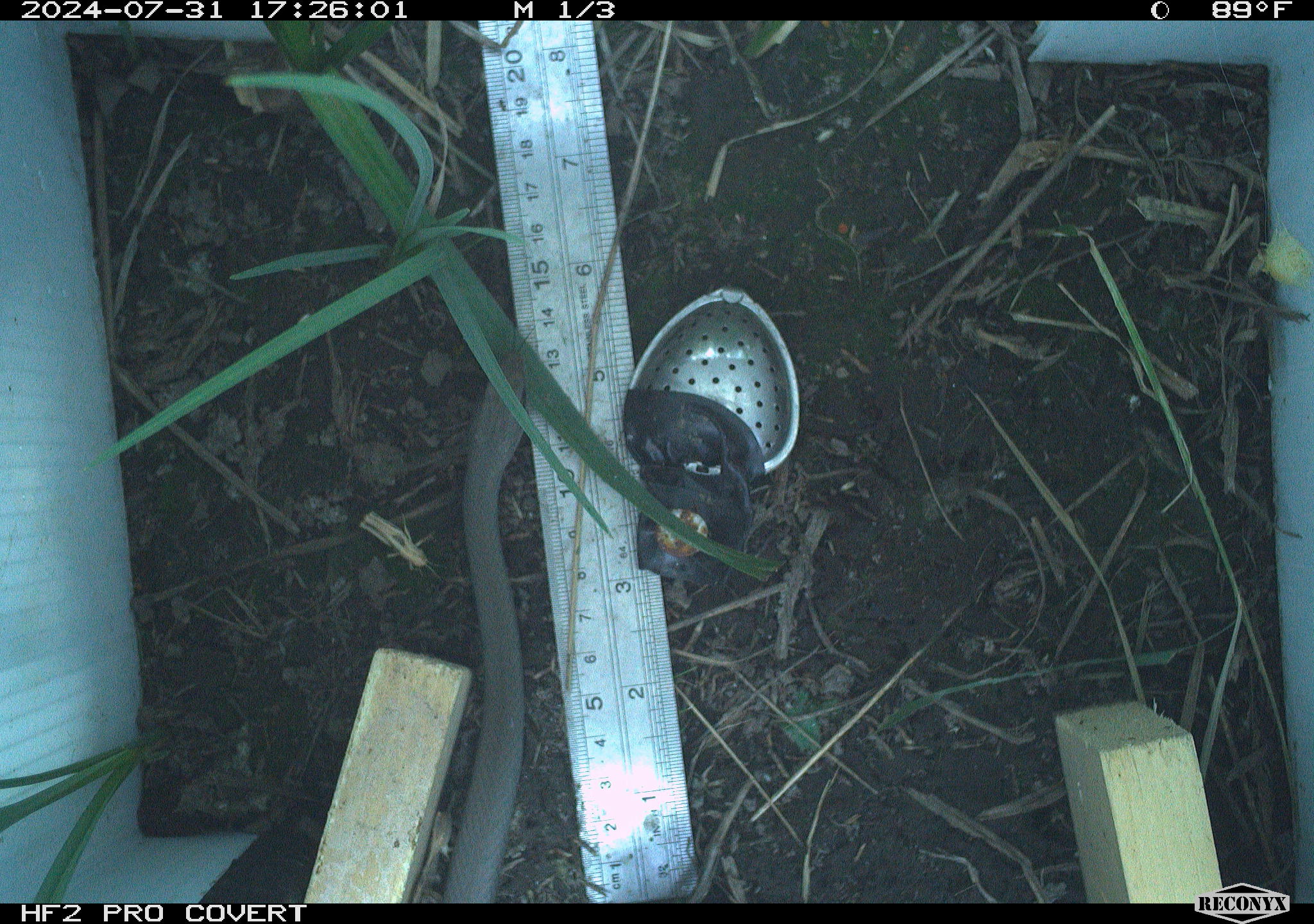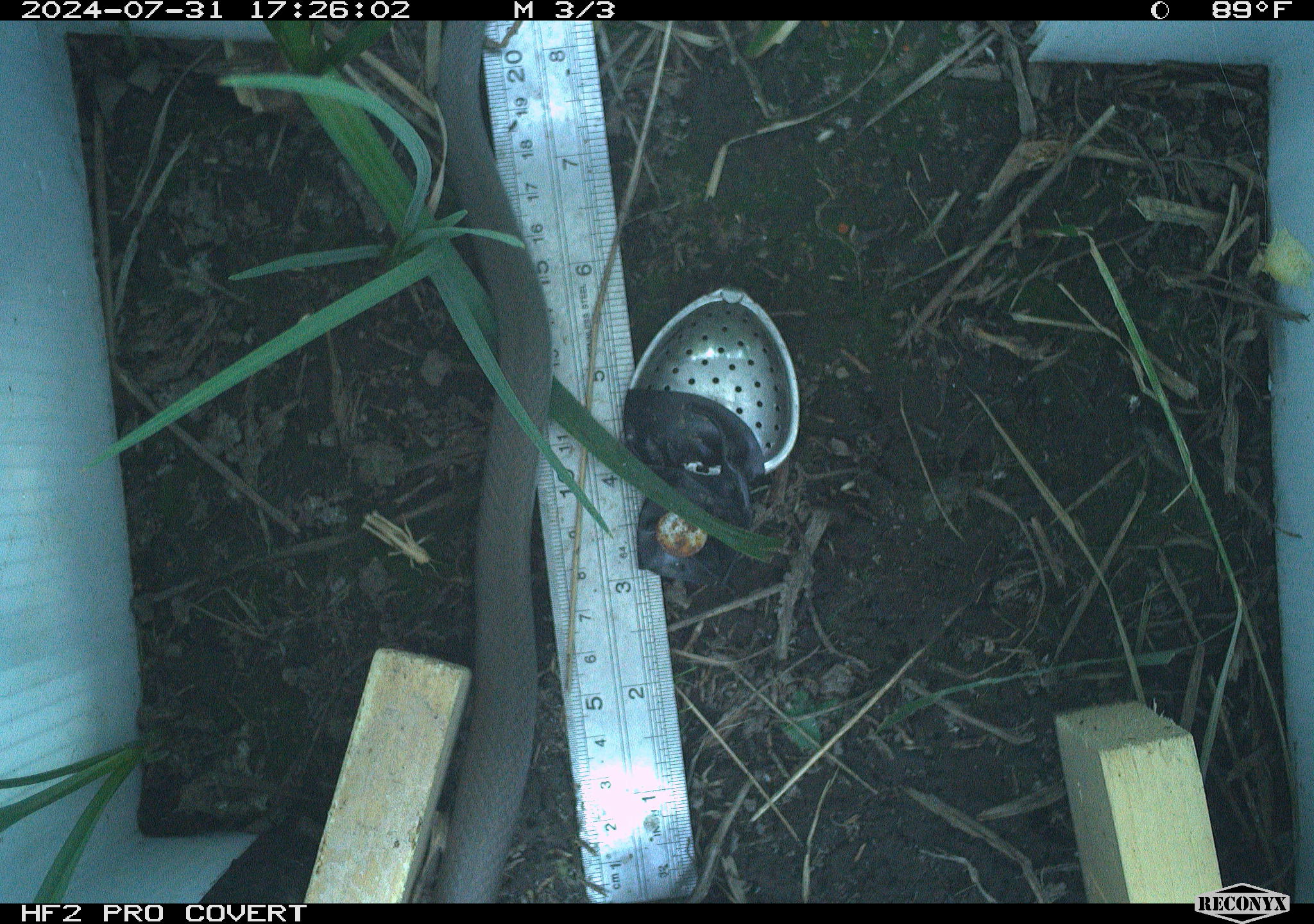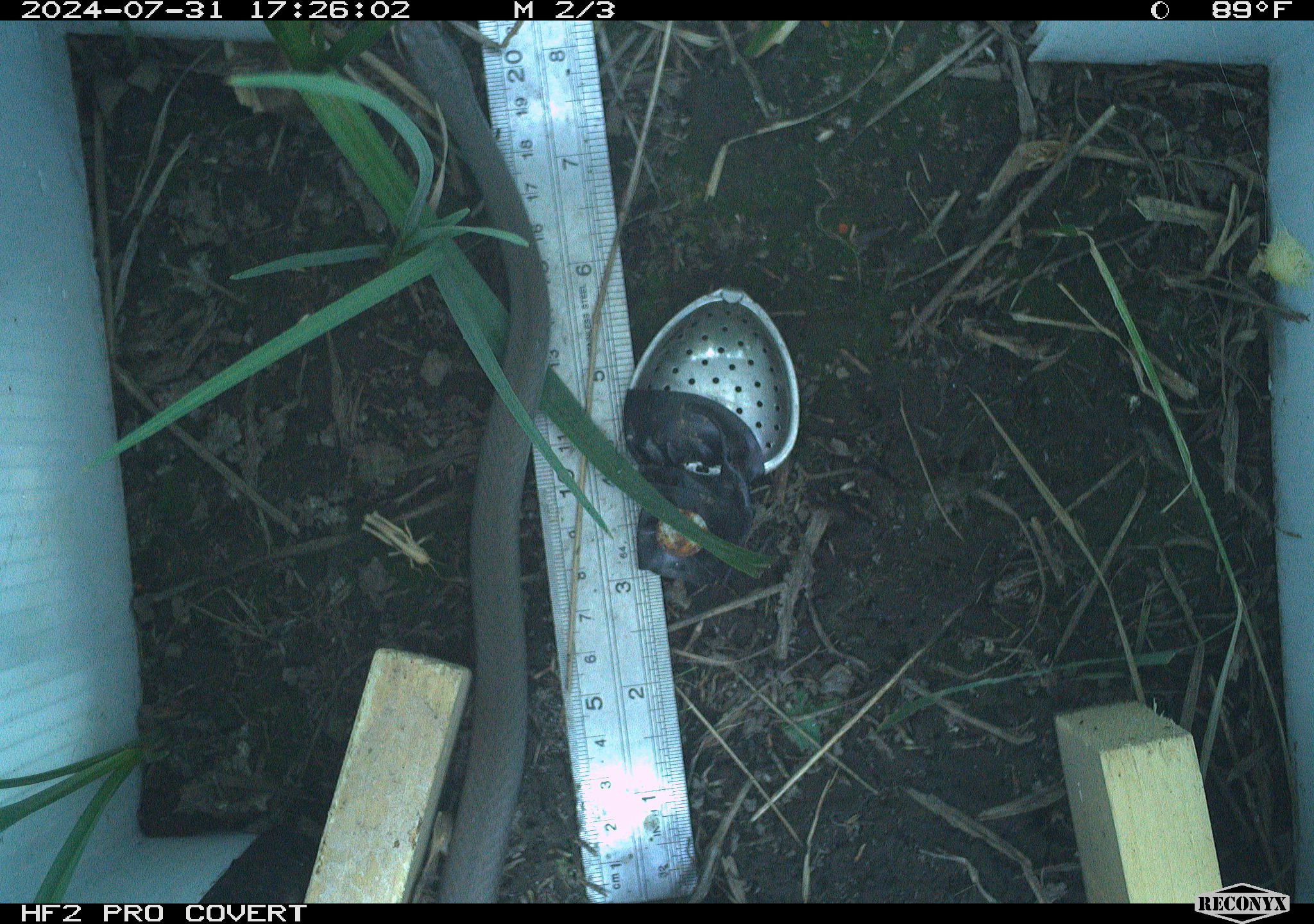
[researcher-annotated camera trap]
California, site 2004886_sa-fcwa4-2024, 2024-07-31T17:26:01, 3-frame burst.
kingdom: Animalia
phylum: Chordata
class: Reptilia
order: Squamata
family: Colubridae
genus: Coluber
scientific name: Coluber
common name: north american racers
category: coluber species